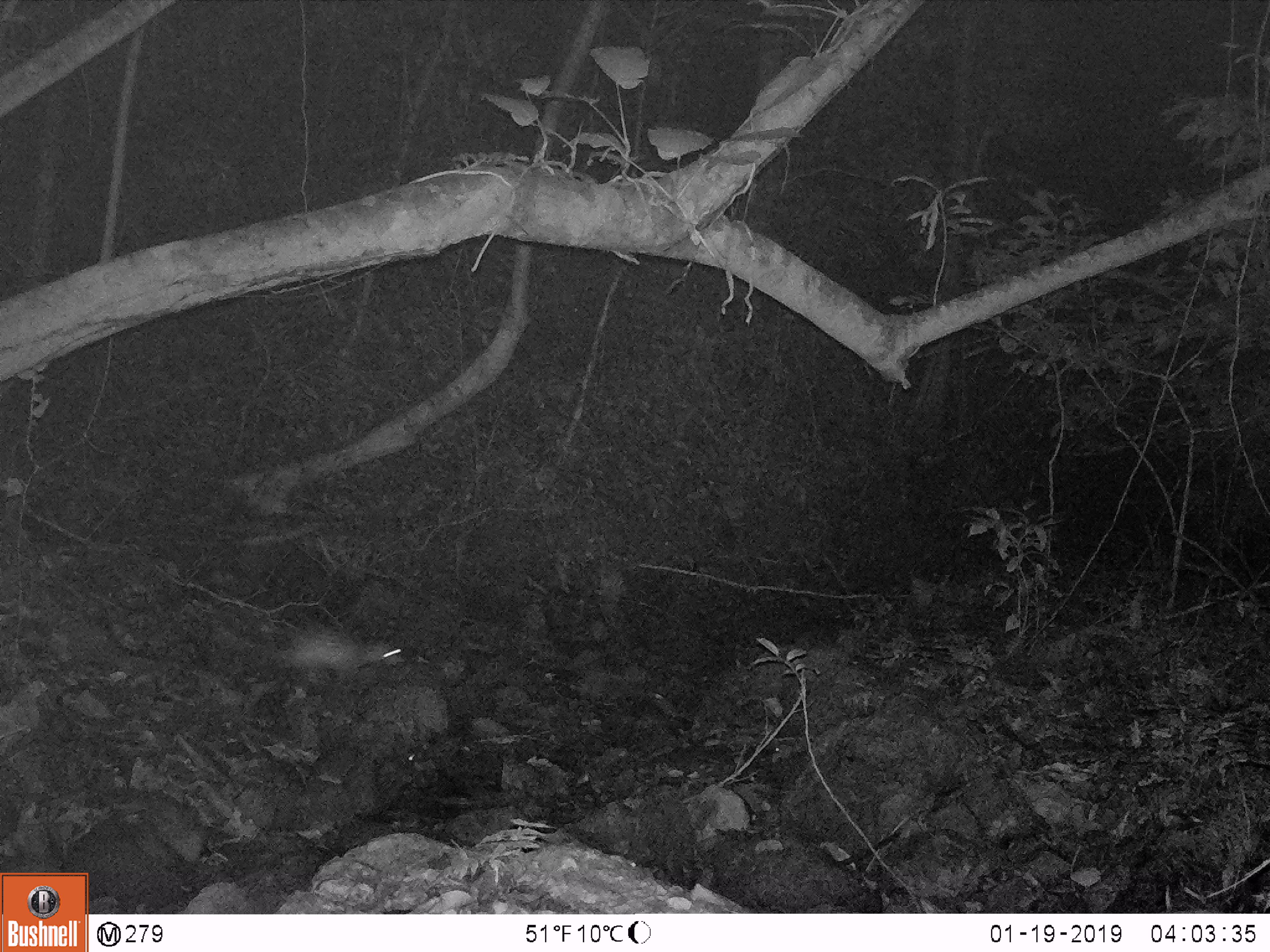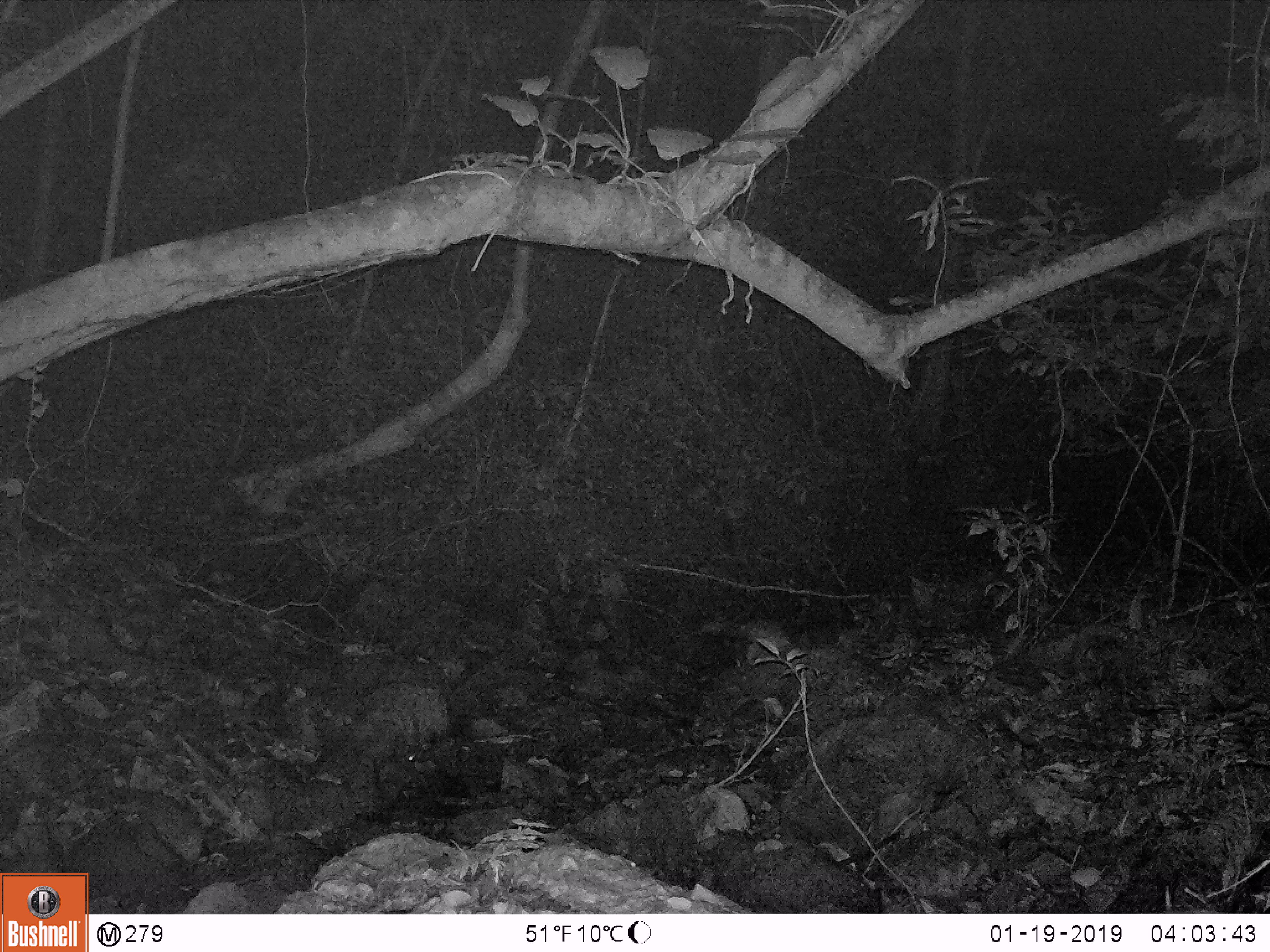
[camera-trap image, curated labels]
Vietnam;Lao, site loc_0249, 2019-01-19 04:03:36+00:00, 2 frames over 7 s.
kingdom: Animalia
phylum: Chordata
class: Mammalia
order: Rodentia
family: Hystricidae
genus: Atherurus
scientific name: Atherurus macrourus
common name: asiatic brush-tailed porcupine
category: asiatic brush tailed porcupine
Asiatic brush tailed porcupine (asiatic brush-tailed porcupine) (Atherurus macrourus). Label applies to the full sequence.